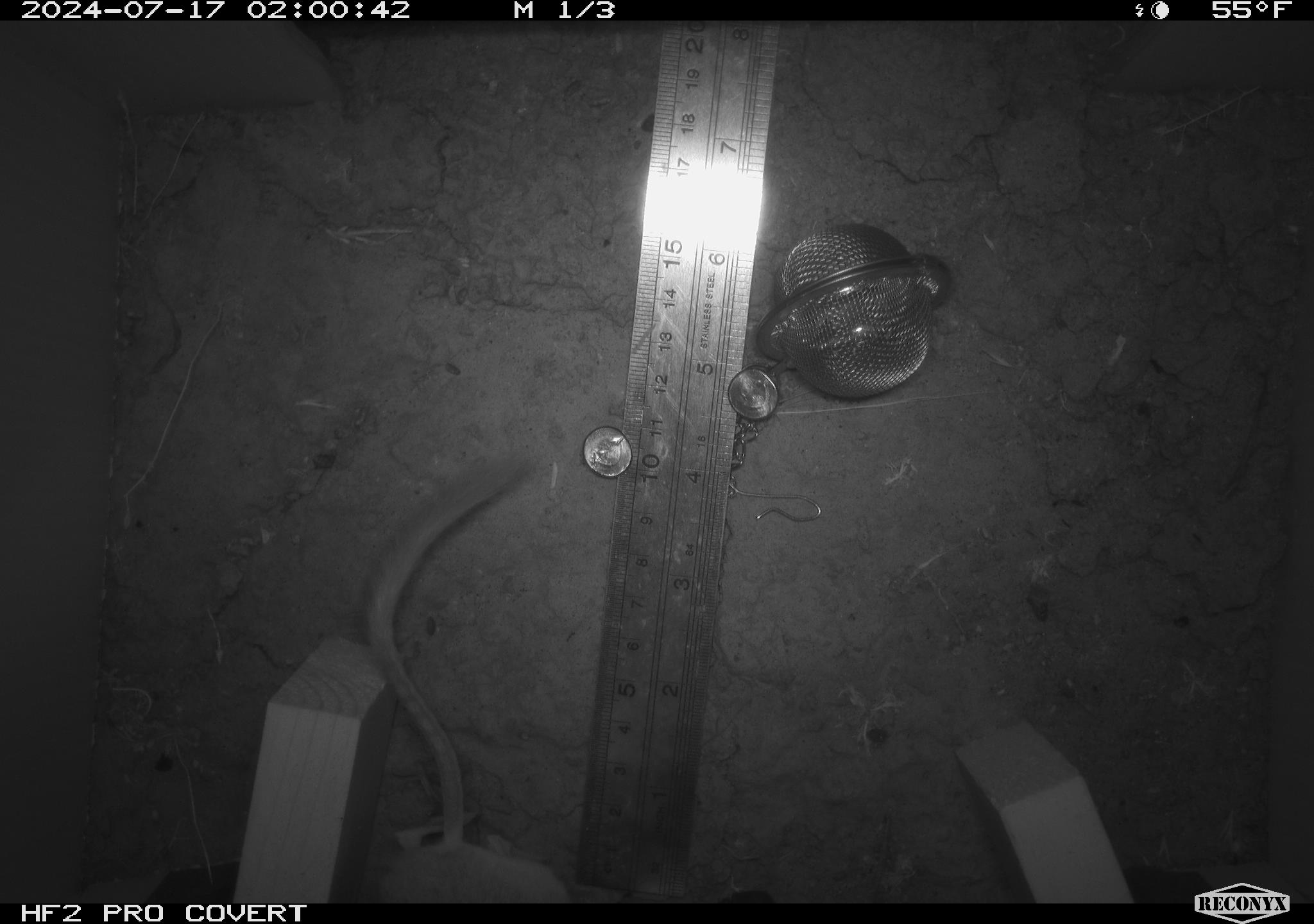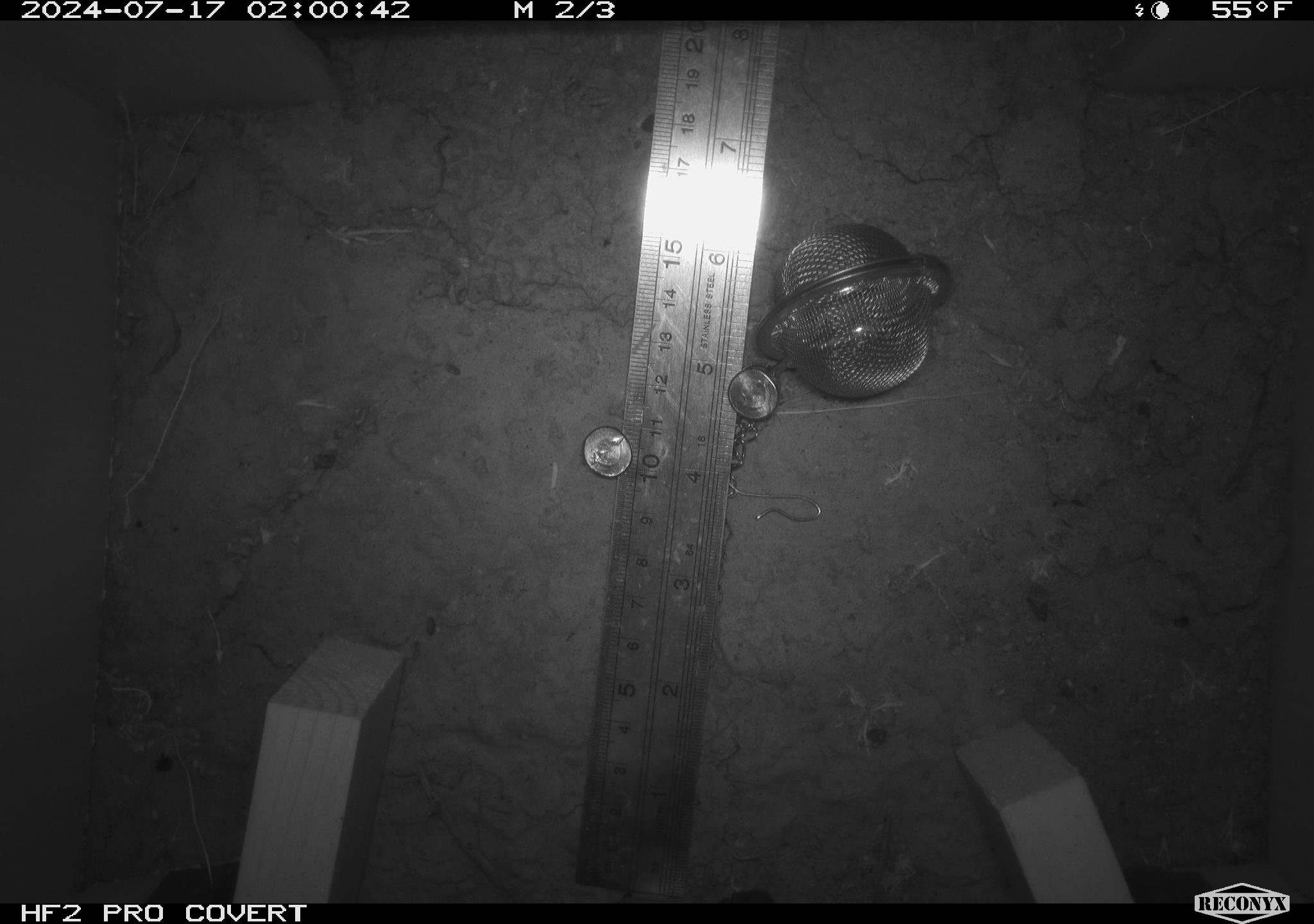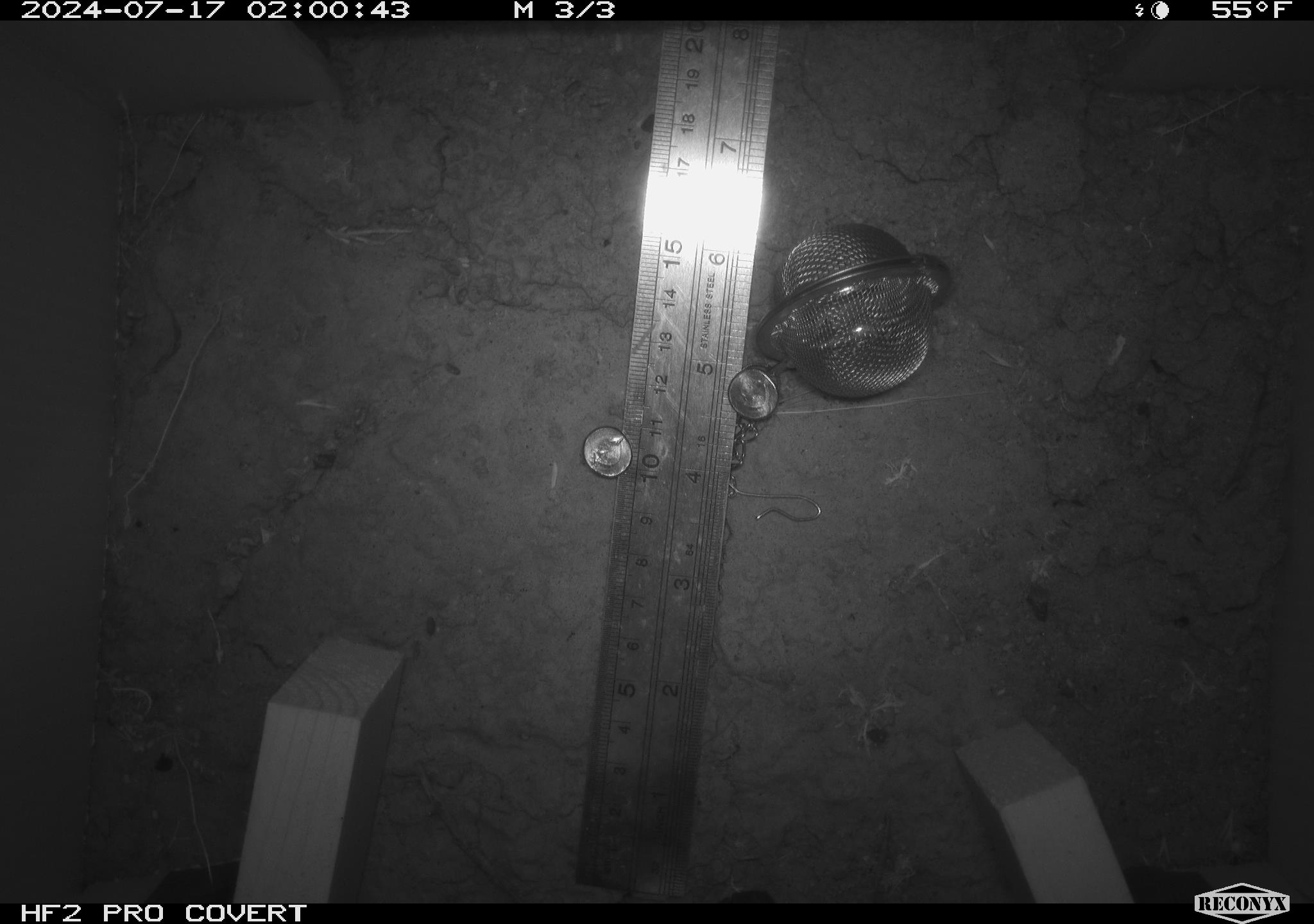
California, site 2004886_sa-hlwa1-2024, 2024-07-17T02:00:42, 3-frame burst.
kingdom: Animalia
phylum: Chordata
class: Mammalia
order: Rodentia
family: Heteromyidae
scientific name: Heteromyidae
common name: kangaroo rats and pocket mice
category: heteromyidae family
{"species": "heteromyidae family (kangaroo rats and pocket mice) (Heteromyidae)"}